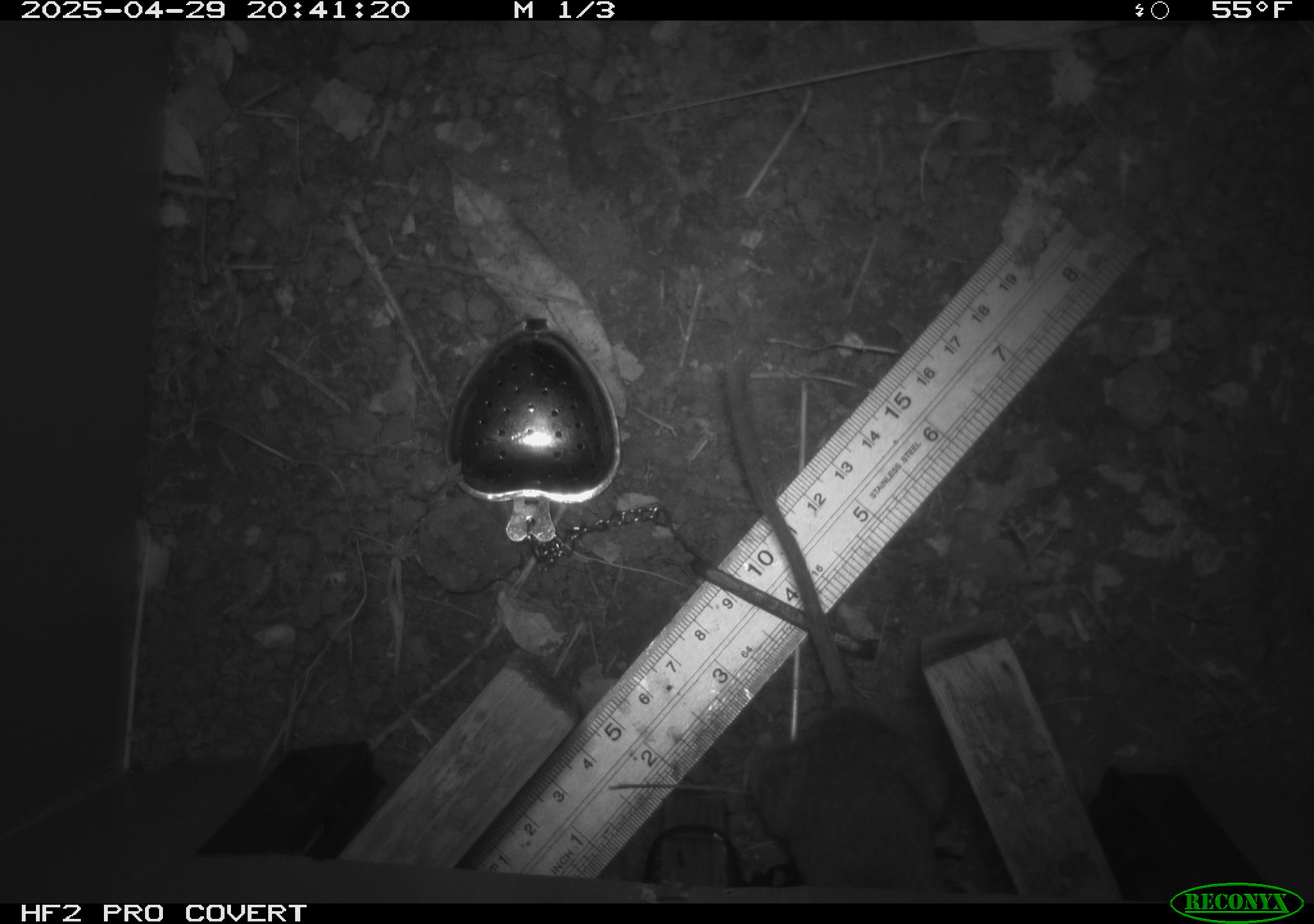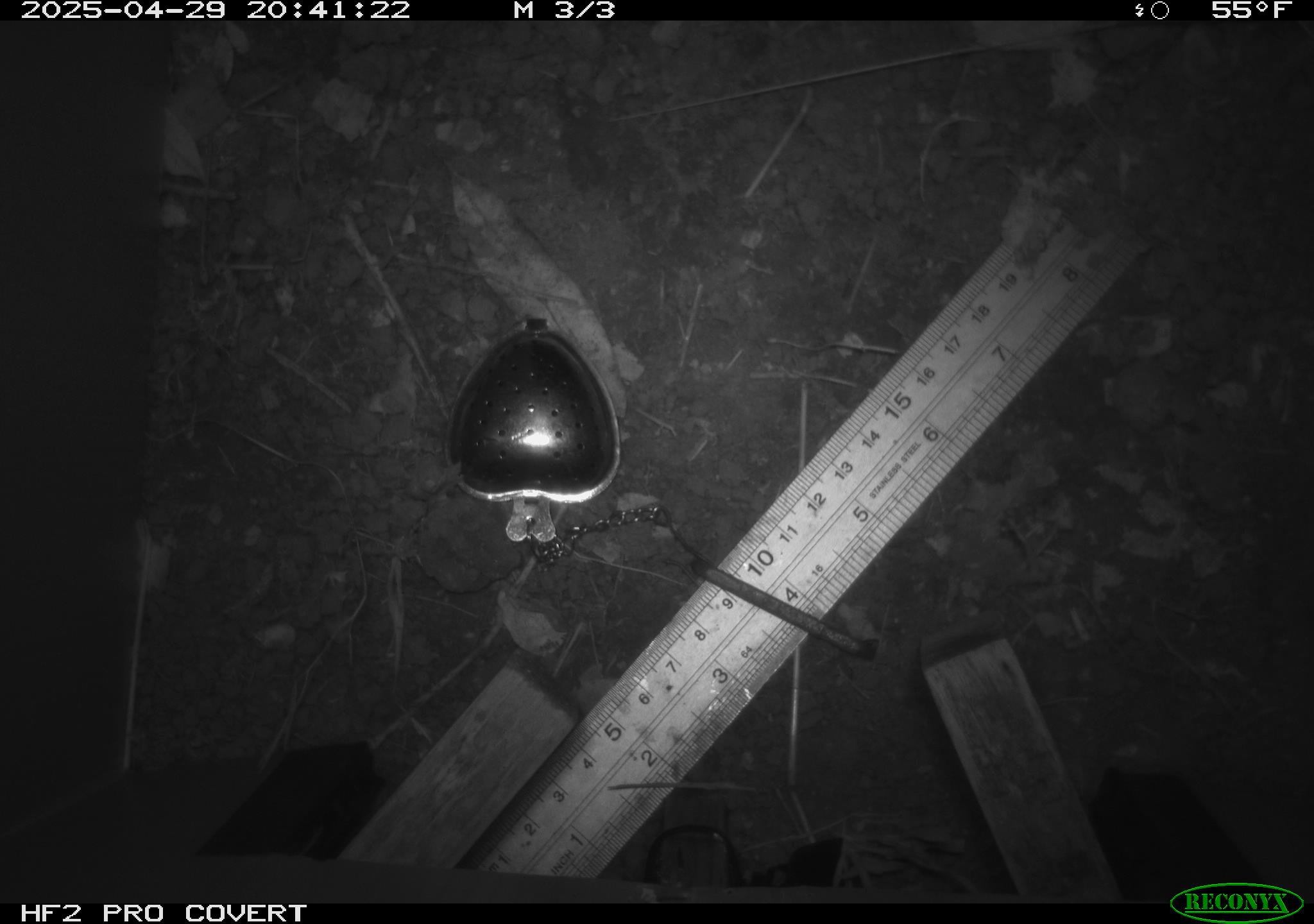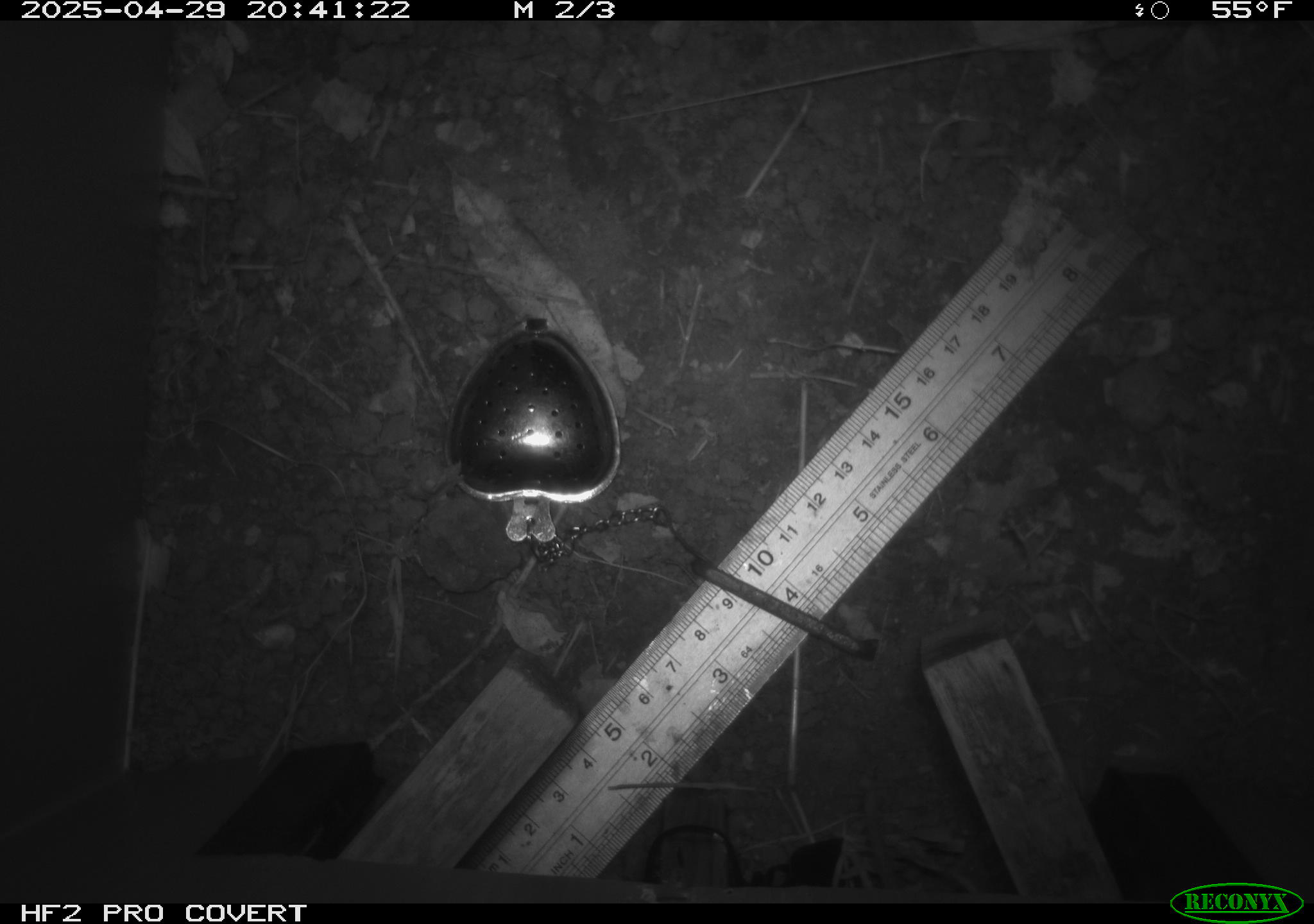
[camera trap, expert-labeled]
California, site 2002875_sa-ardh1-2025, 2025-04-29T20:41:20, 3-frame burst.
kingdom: Animalia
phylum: Chordata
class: Mammalia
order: Rodentia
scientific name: Rodentia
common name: mouse species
Mouse species (Rodentia).